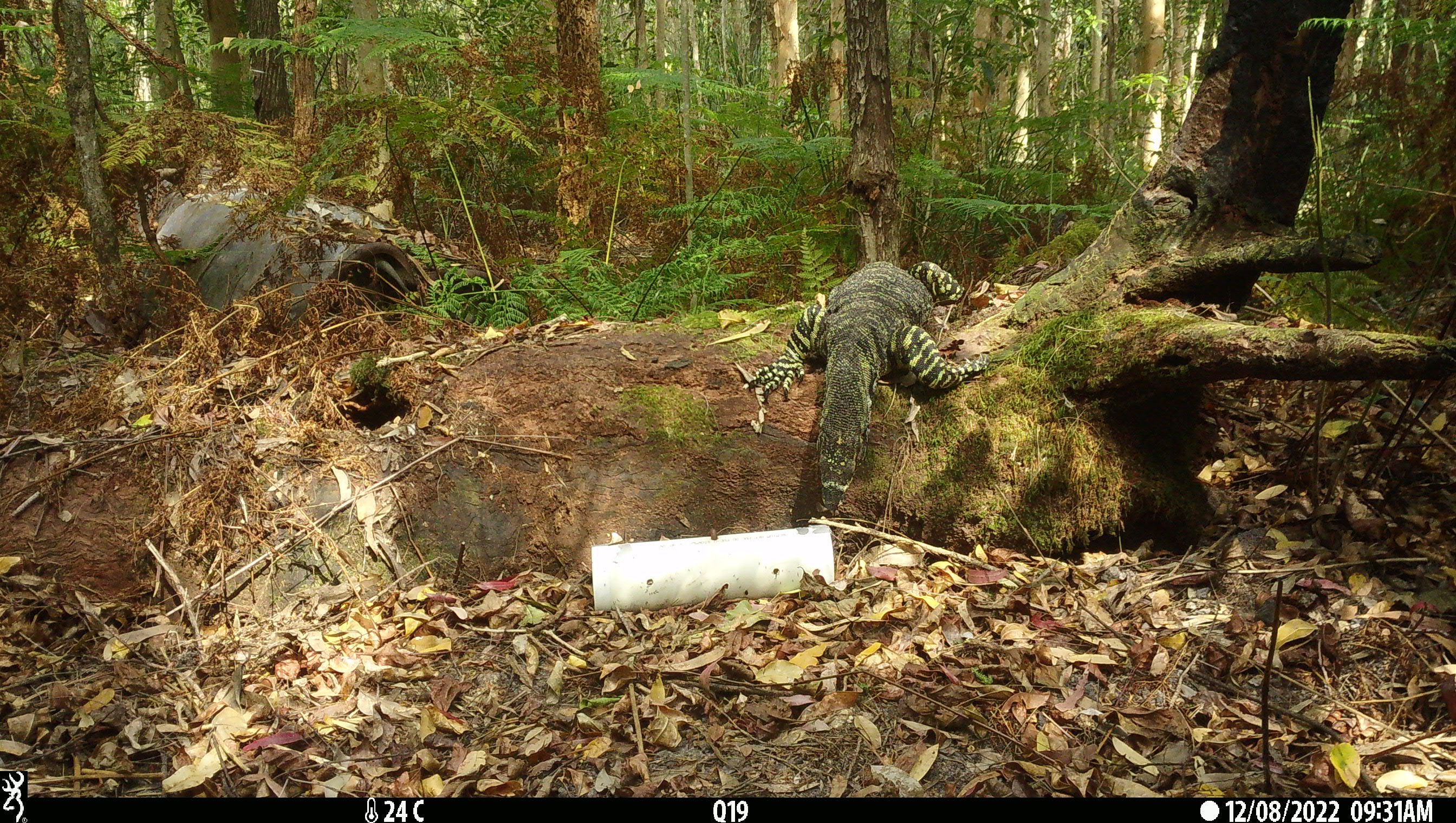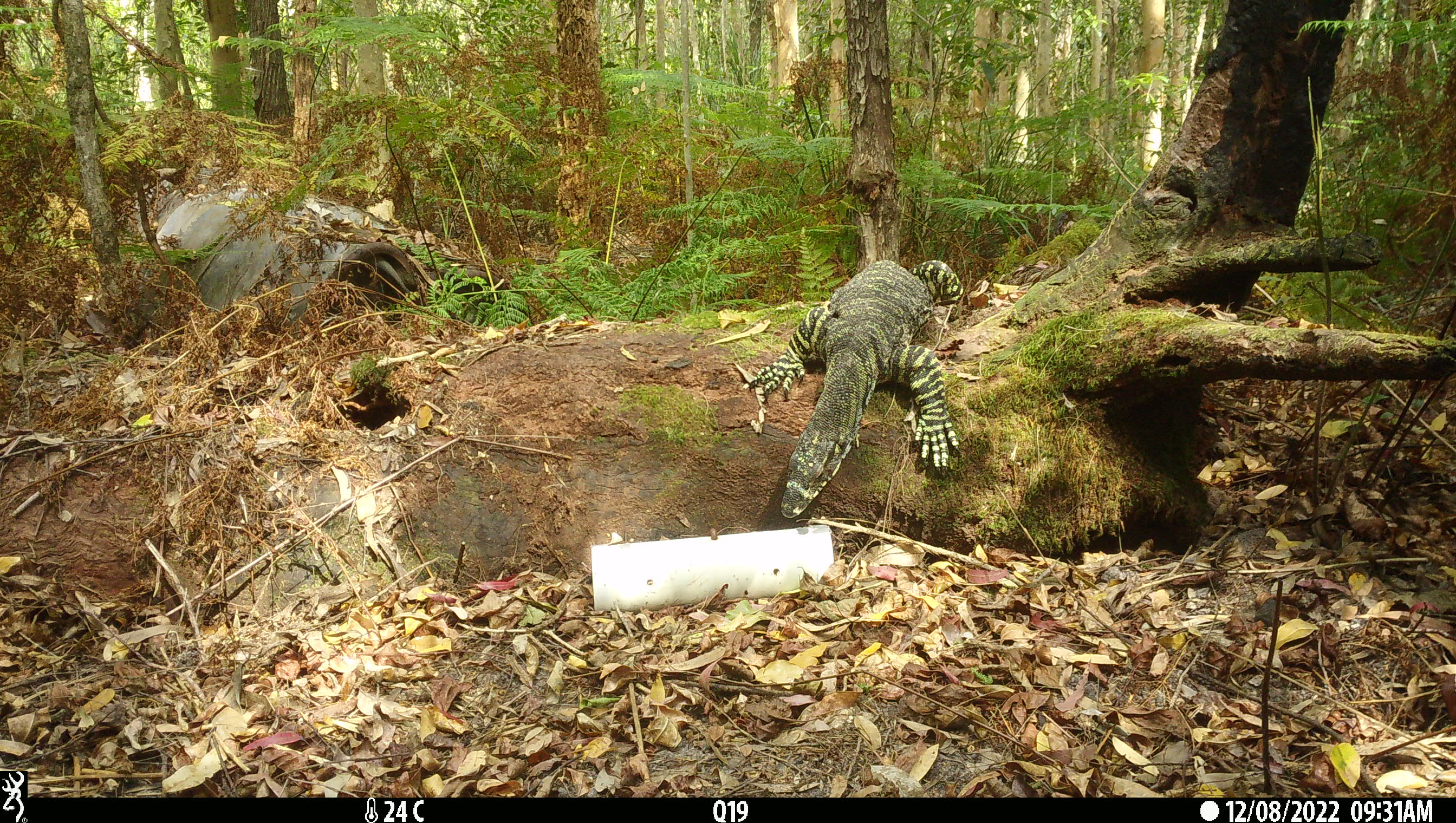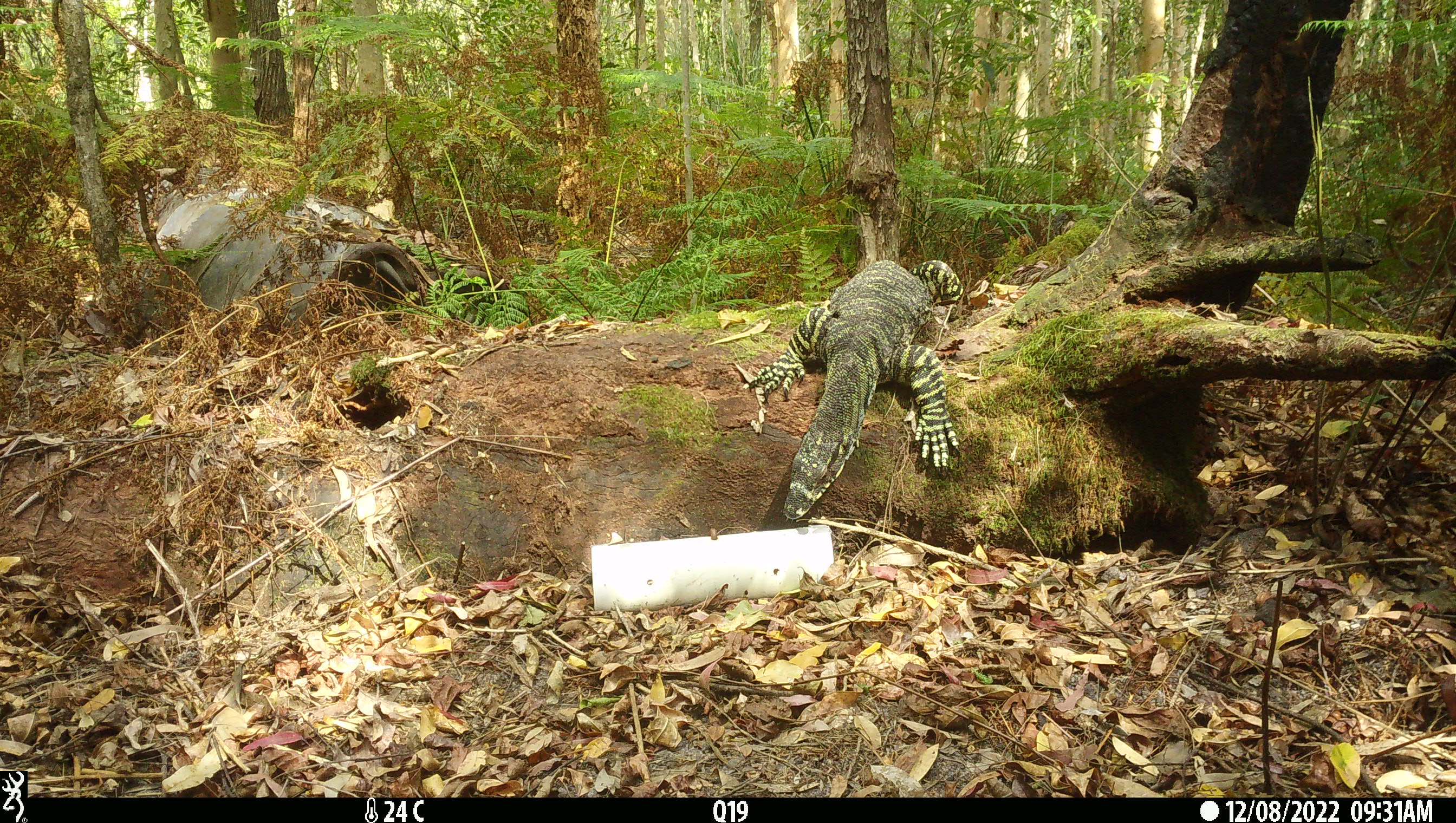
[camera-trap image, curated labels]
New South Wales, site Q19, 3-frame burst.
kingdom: Animalia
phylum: Chordata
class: Reptilia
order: Squamata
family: Varanidae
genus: Varanus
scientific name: Varanus varius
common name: lace monitor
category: goanna